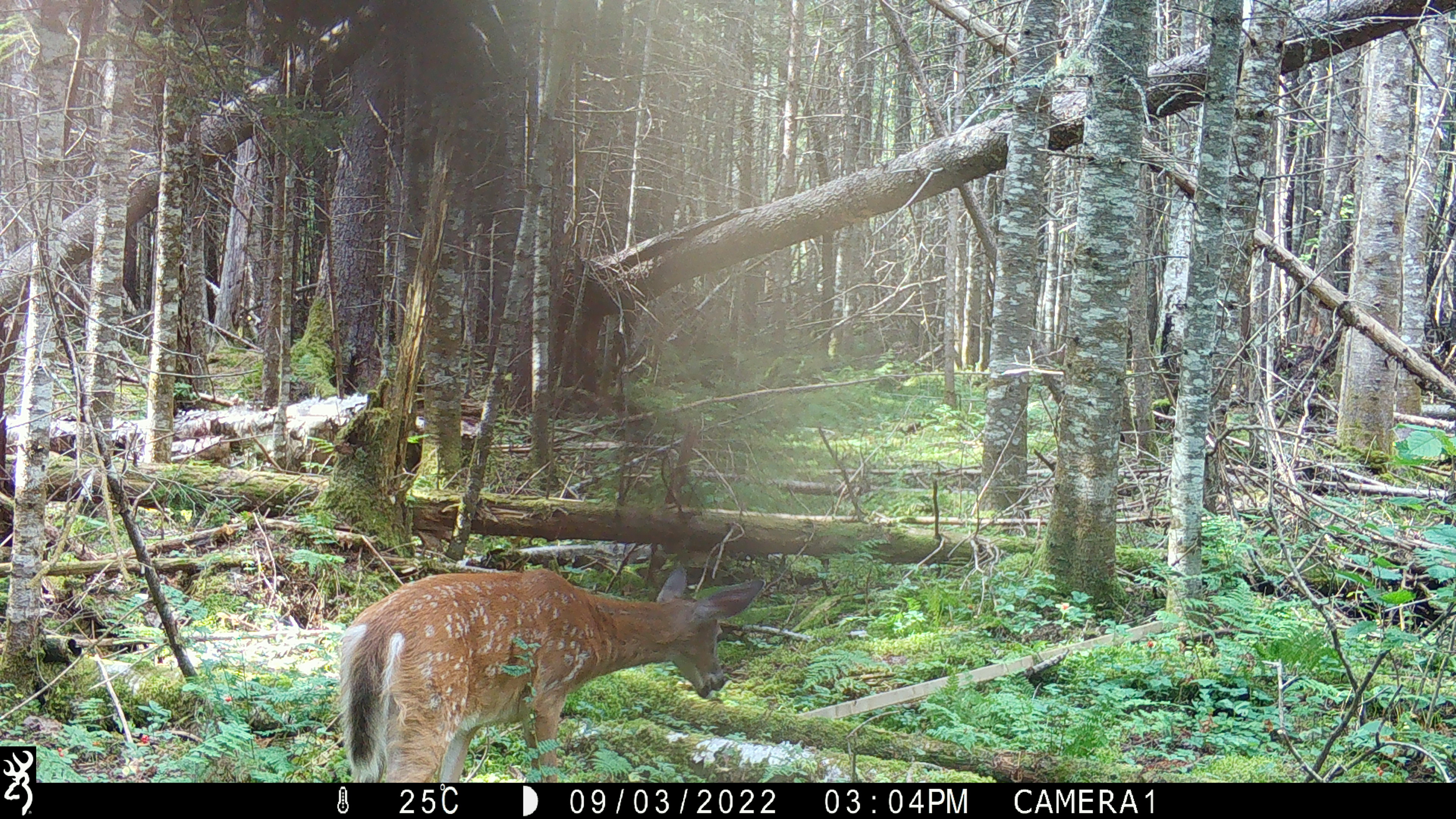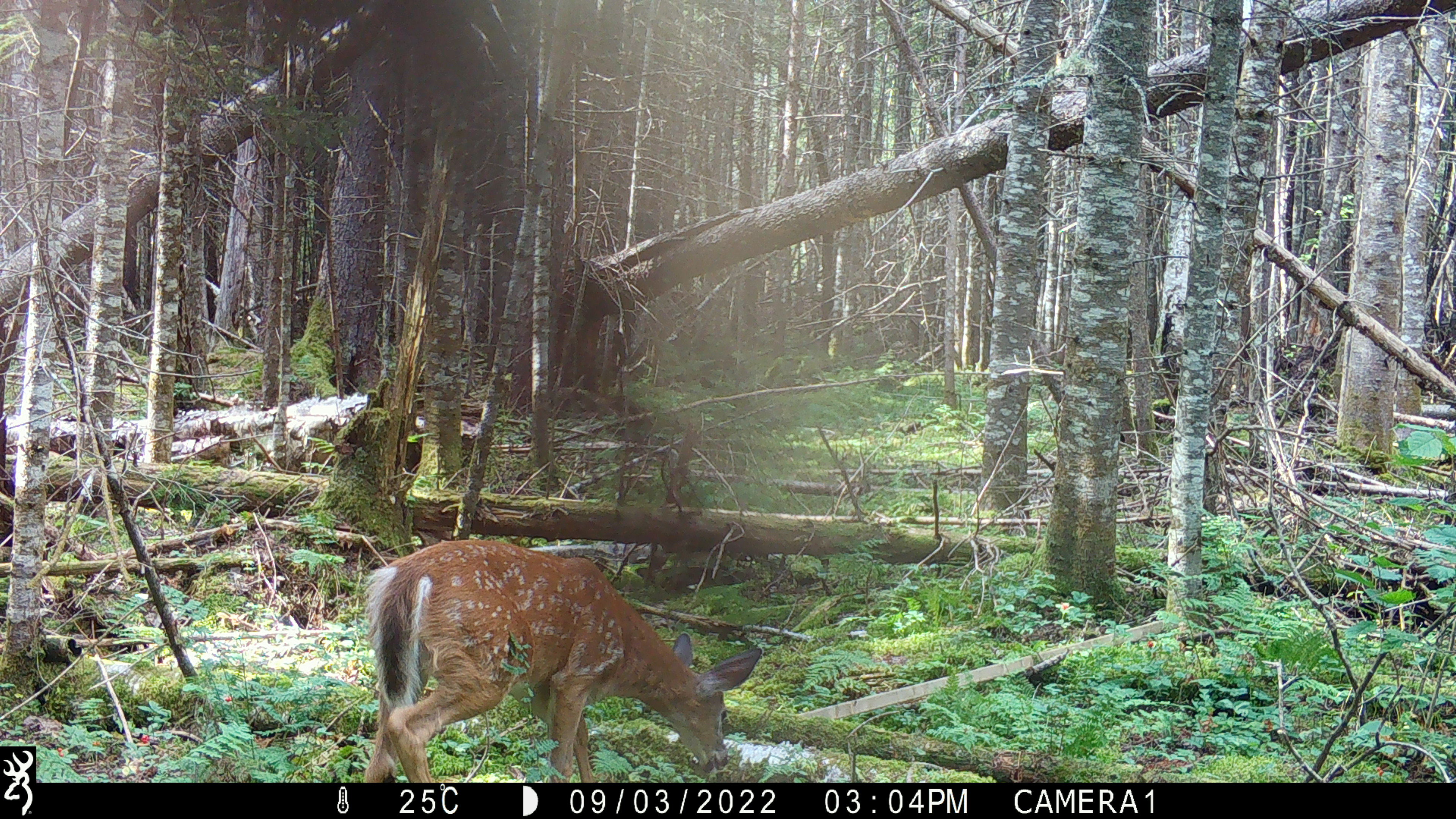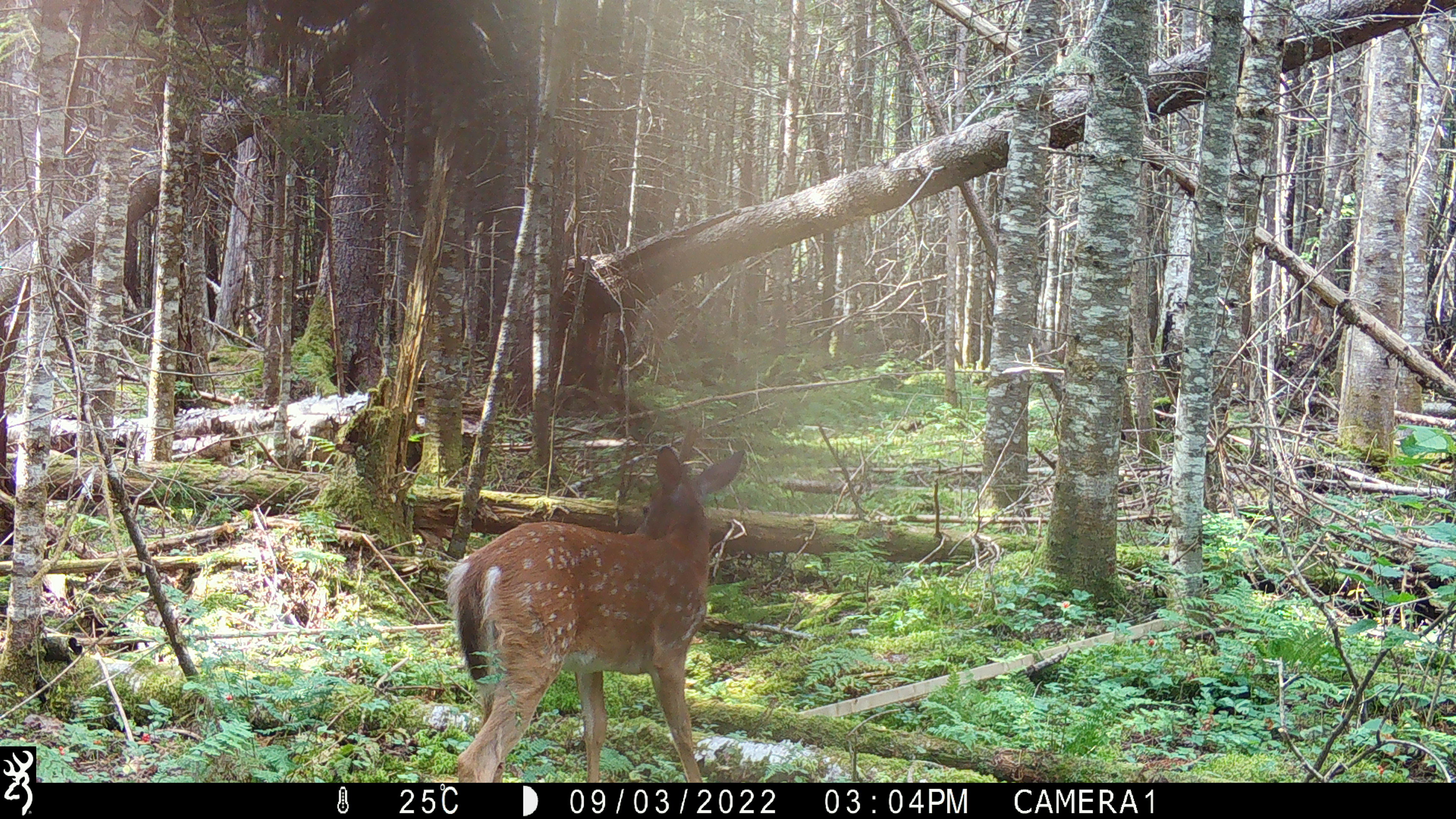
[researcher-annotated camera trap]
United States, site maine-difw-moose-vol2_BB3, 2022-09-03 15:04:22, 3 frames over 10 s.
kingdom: Animalia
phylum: Chordata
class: Mammalia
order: Artiodactyla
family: Cervidae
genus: Odocoileus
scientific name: Odocoileus virginianus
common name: white-tailed deer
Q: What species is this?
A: White-tailed deer (Odocoileus virginianus).